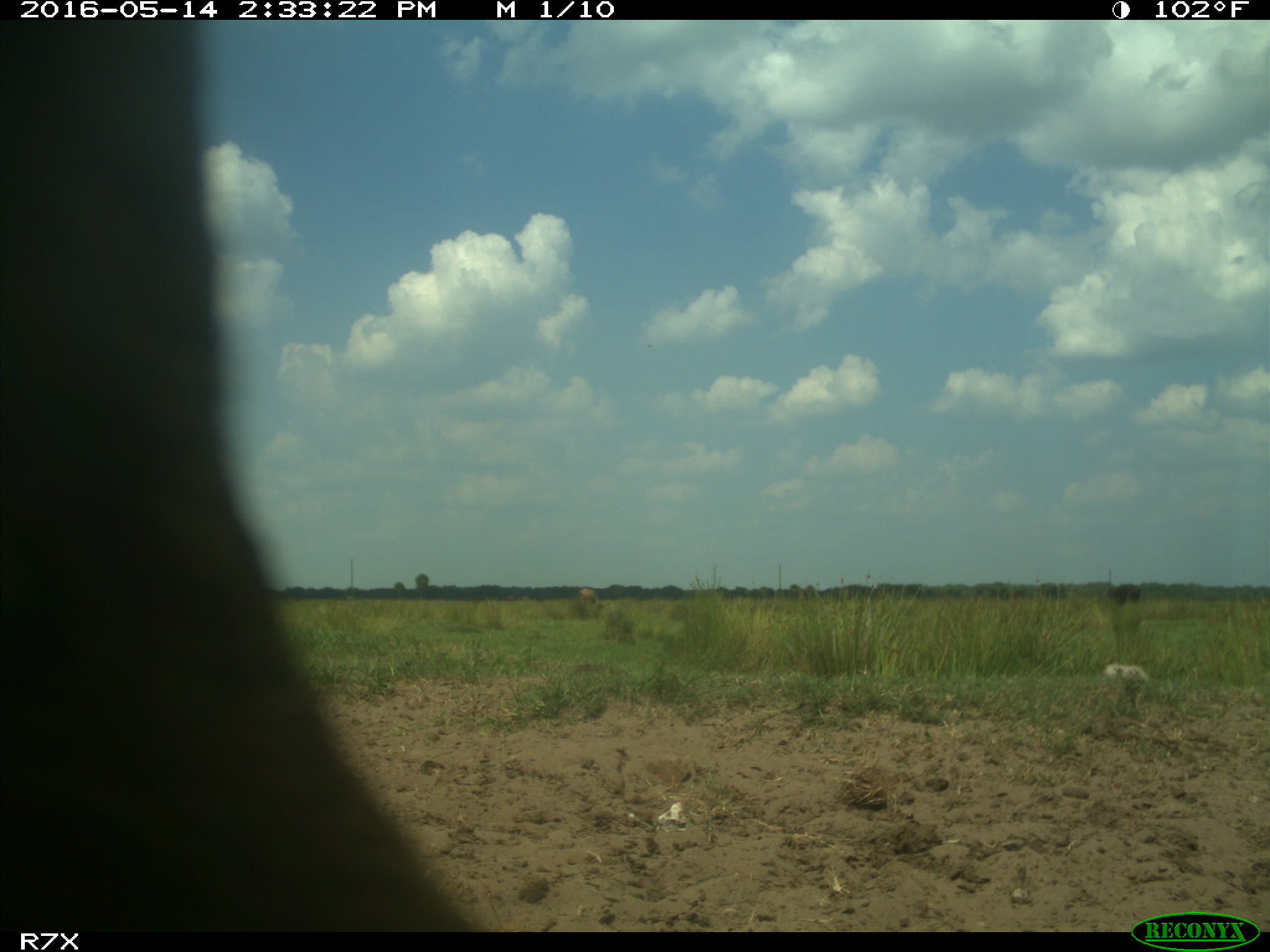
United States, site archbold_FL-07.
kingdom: Animalia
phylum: Chordata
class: Mammalia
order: Artiodactyla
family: Bovidae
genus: Bos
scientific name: Bos taurus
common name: domestic cow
Bos taurus (domestic cow).